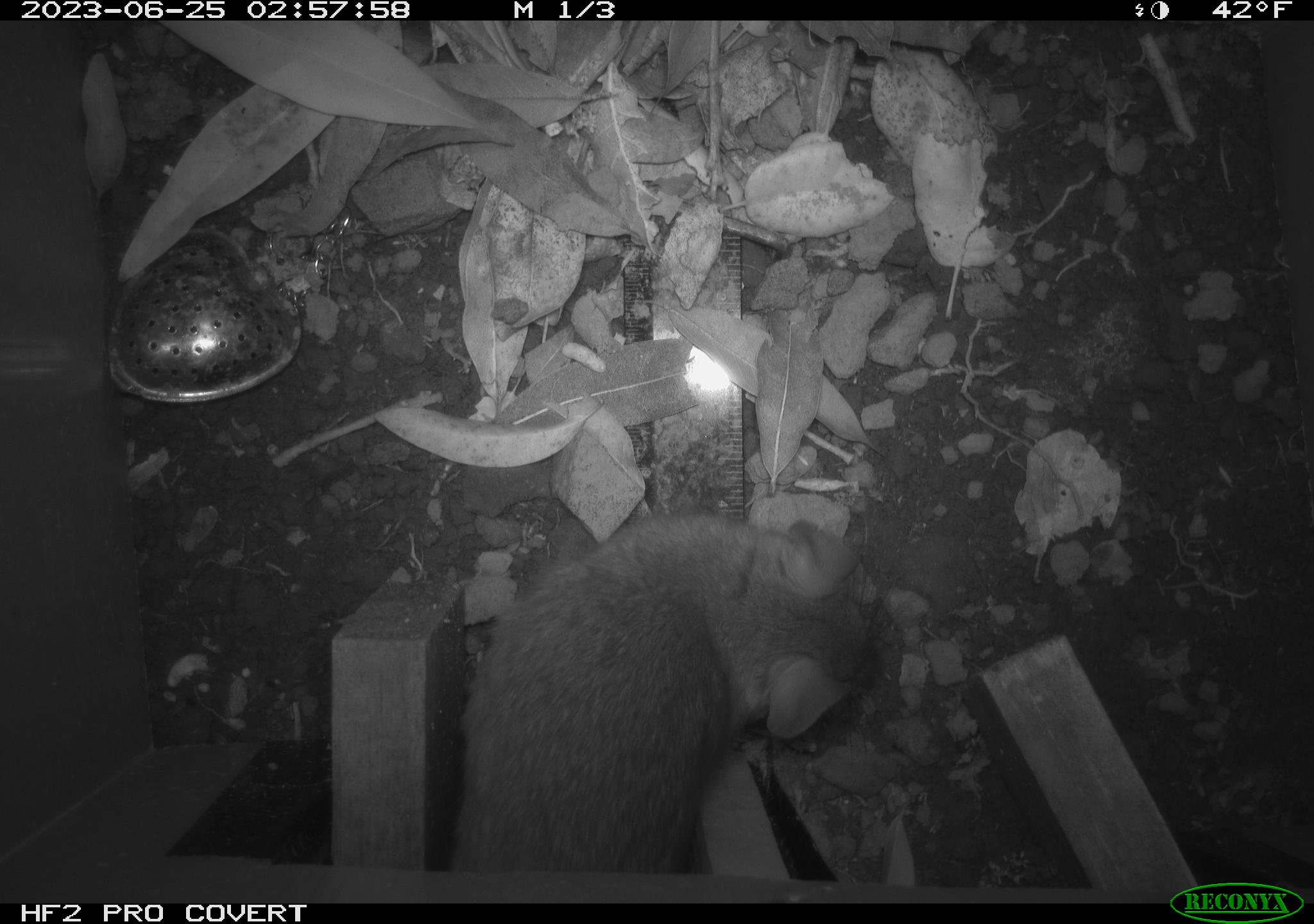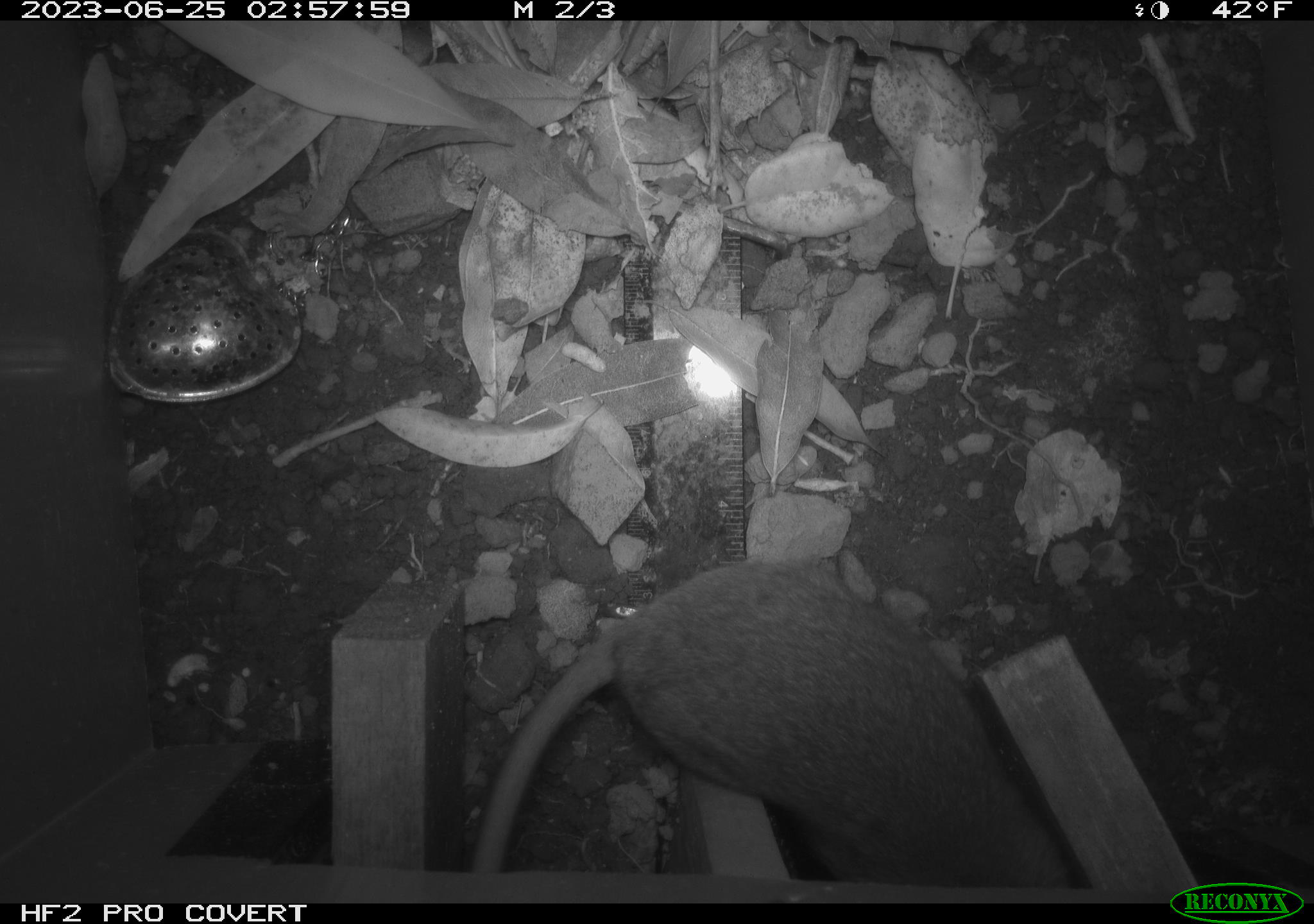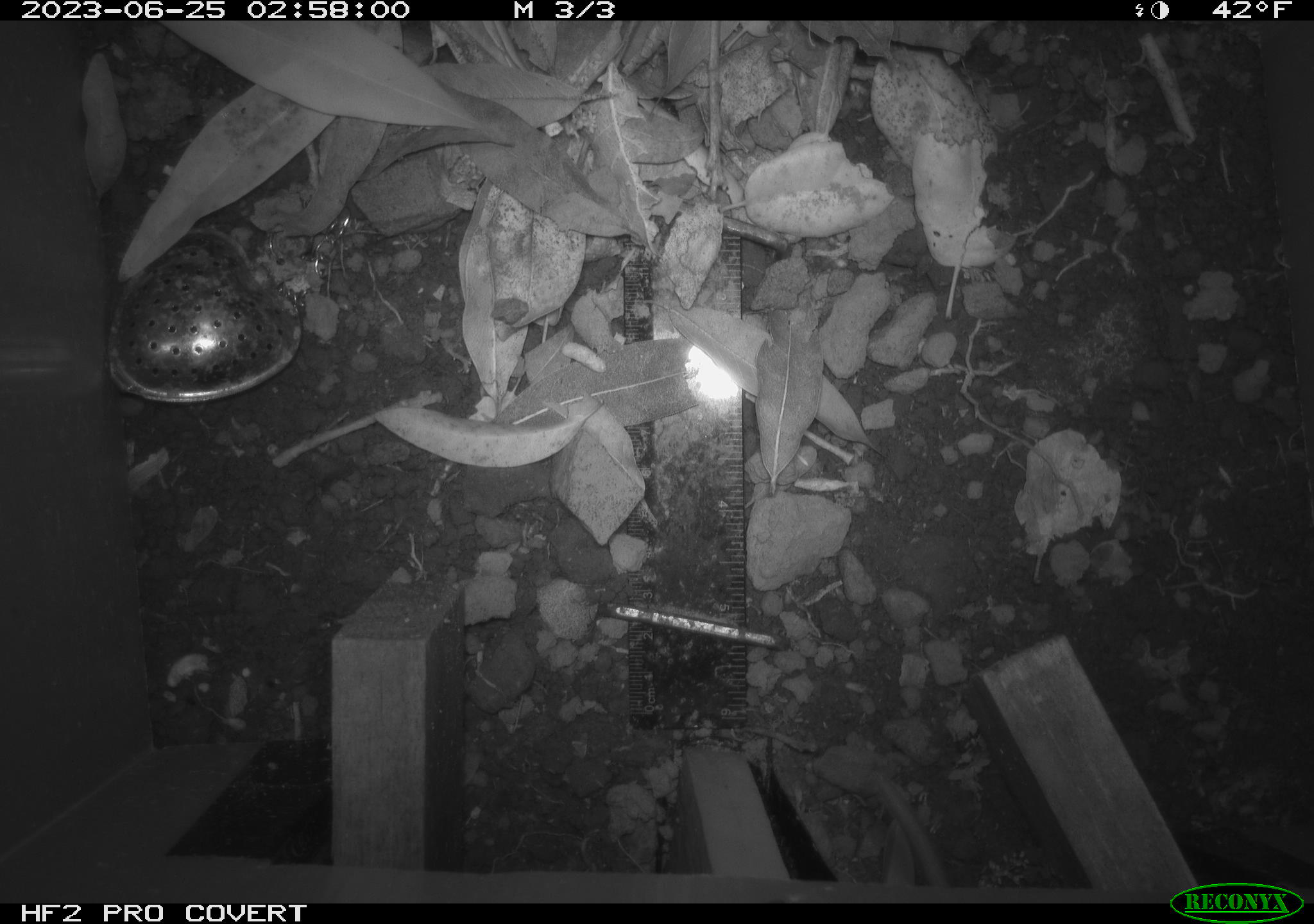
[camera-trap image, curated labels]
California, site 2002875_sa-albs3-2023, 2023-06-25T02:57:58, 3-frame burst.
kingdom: Animalia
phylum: Chordata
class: Mammalia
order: Rodentia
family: Cricetidae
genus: Neotoma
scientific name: Neotoma fuscipes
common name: dusky-footed woodrat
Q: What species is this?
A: Dusky-footed woodrat (Neotoma fuscipes).